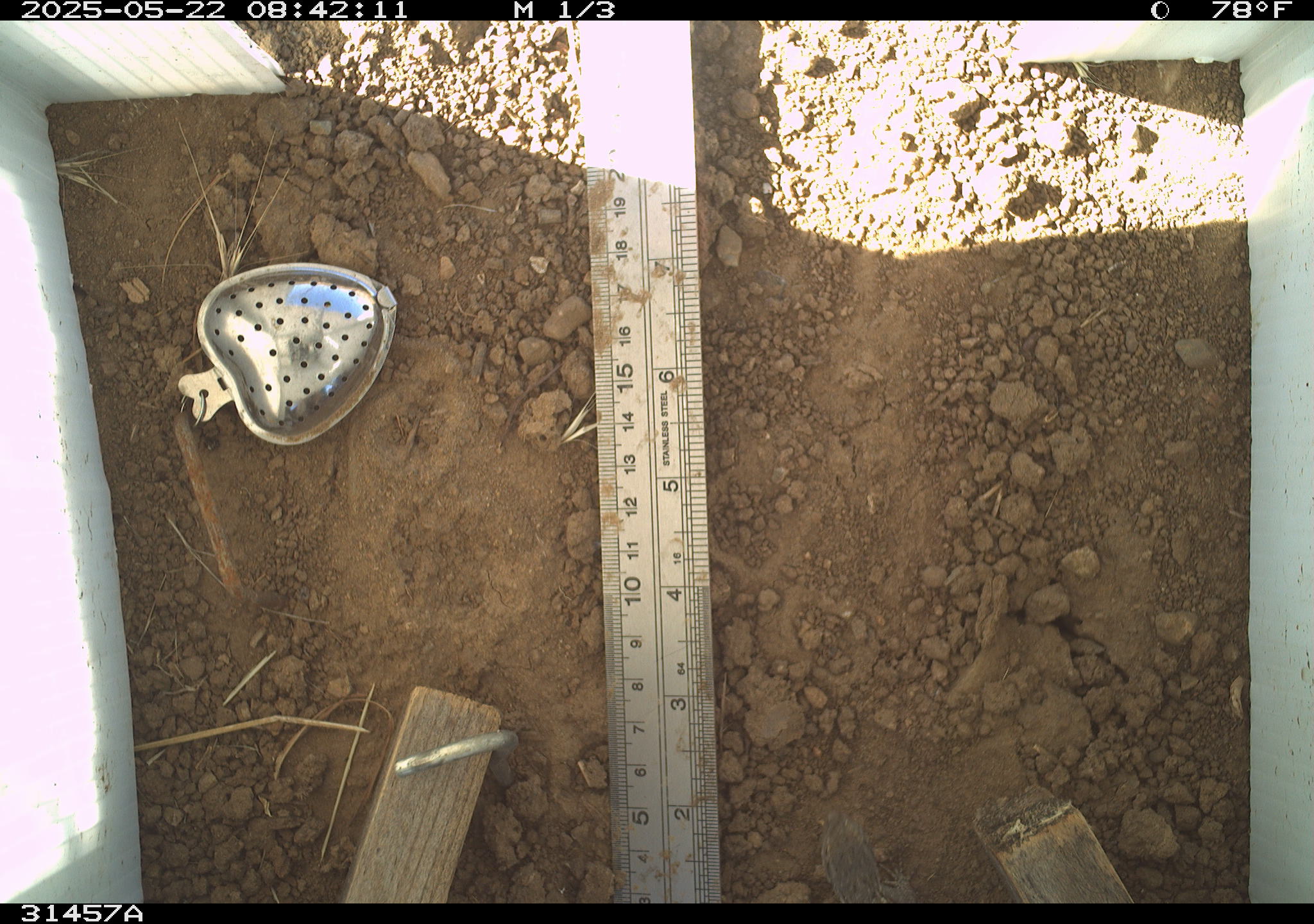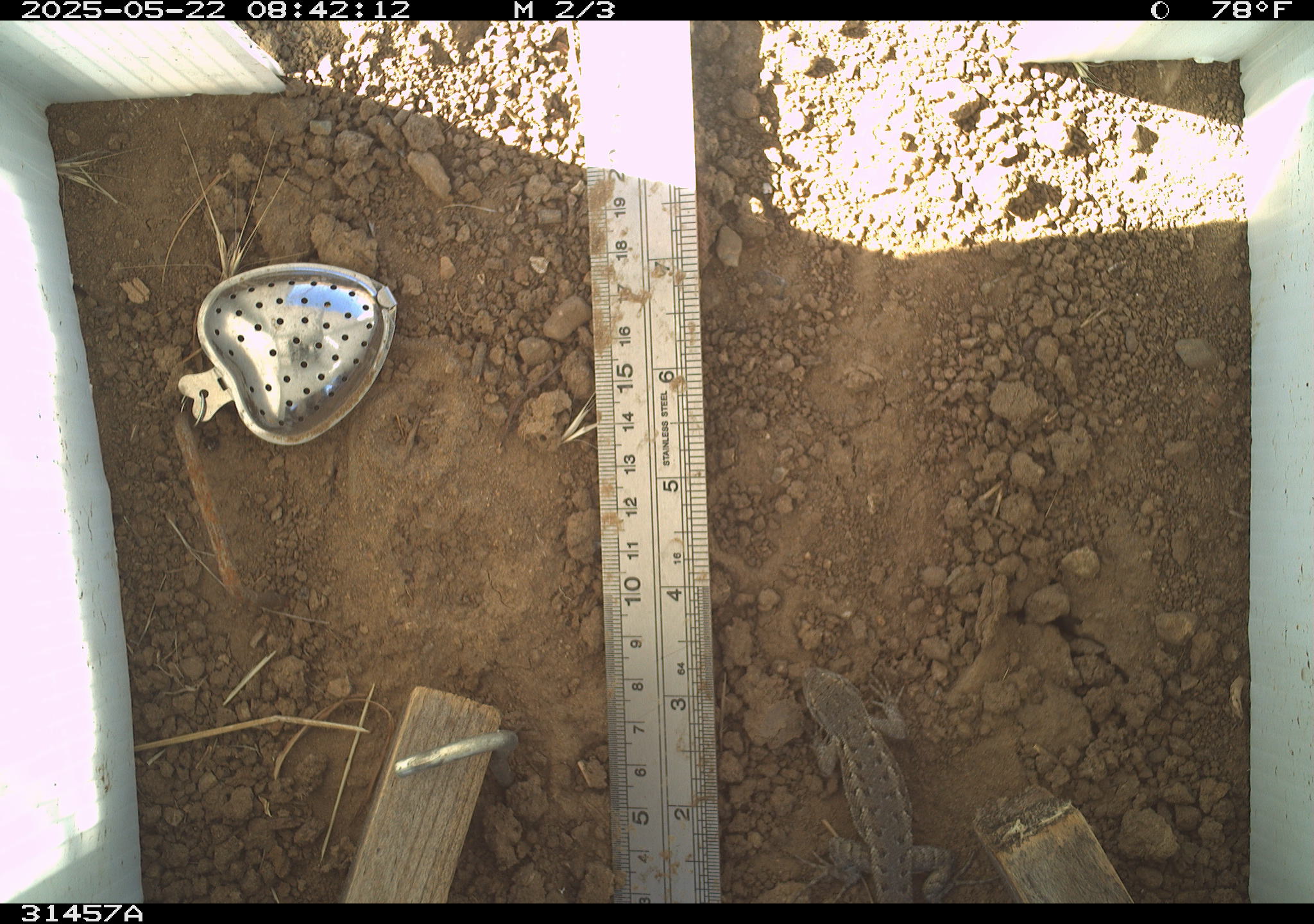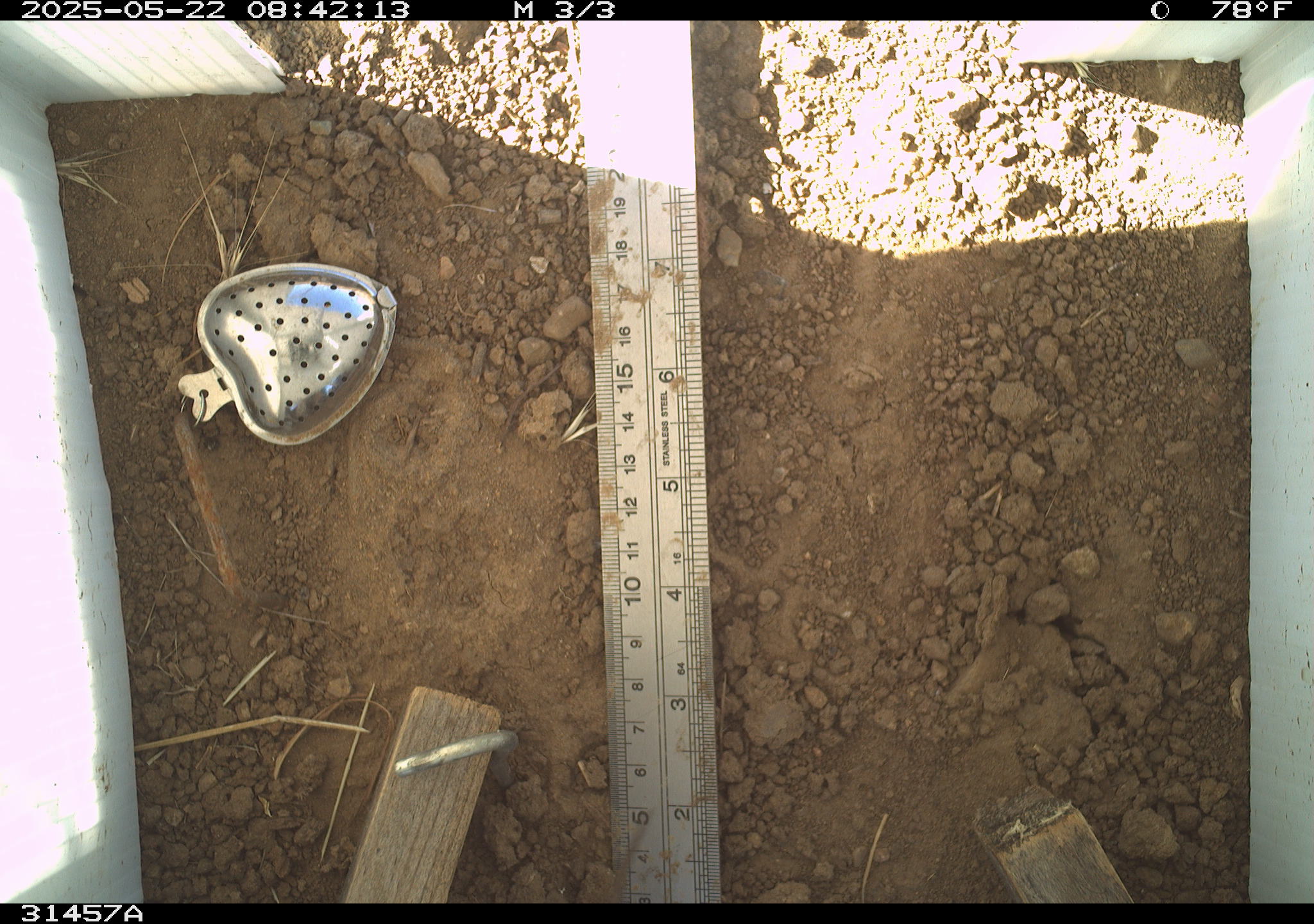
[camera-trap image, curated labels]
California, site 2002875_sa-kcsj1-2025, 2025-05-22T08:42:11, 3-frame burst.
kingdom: Animalia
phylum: Chordata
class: Reptilia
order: Squamata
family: Phrynosomatidae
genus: Sceloporus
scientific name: Sceloporus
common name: spiny lizards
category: sceloporus species